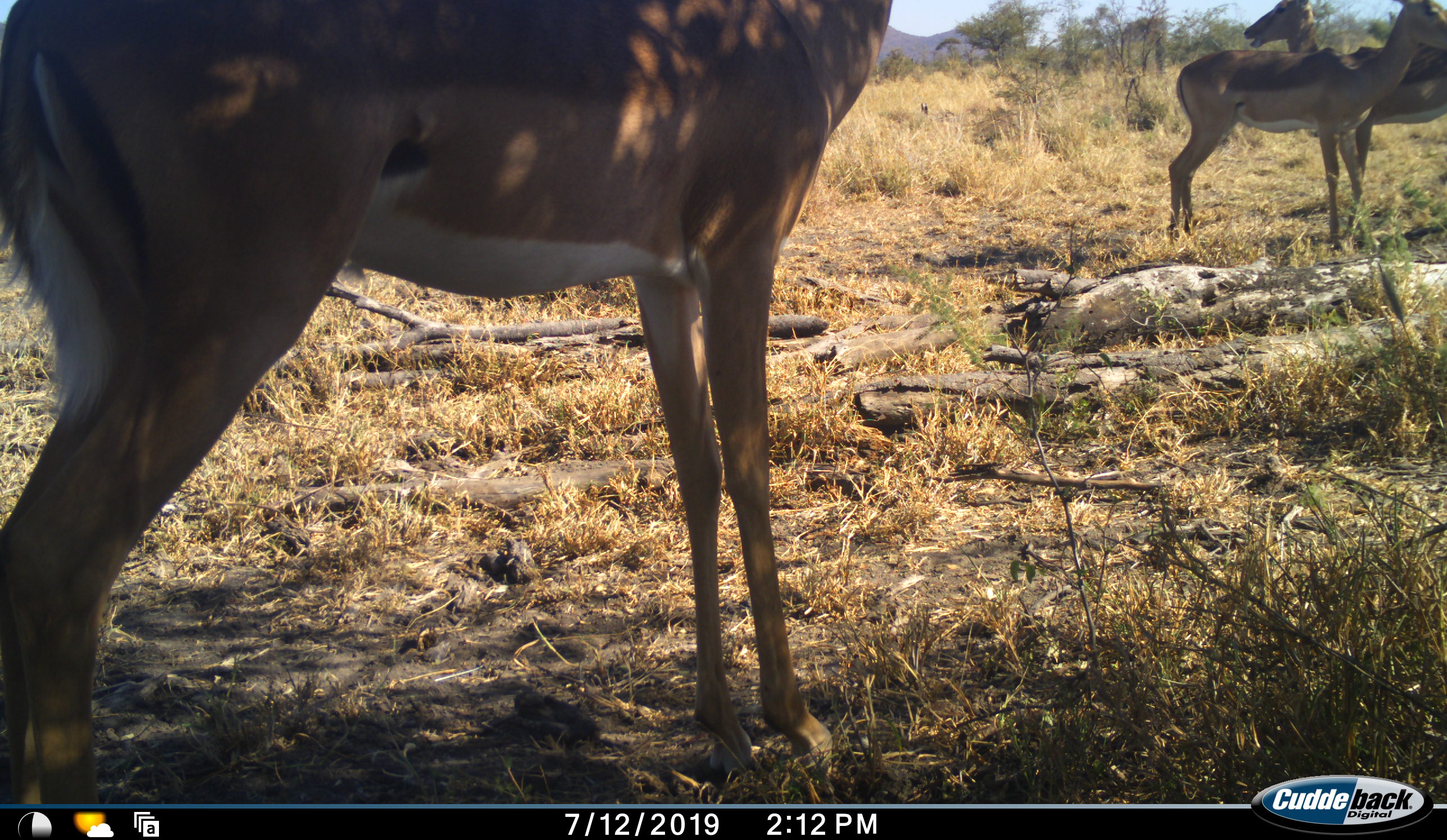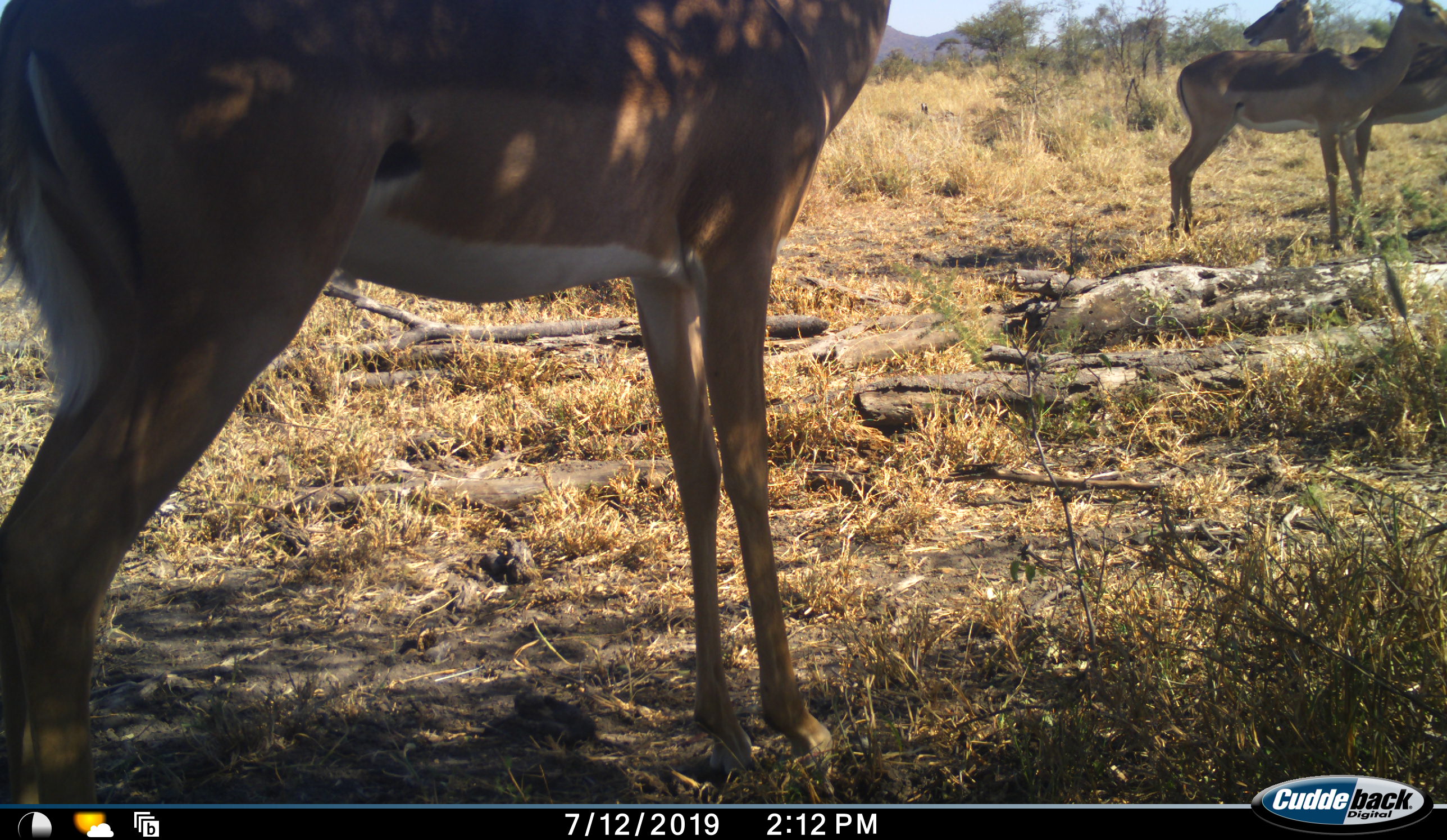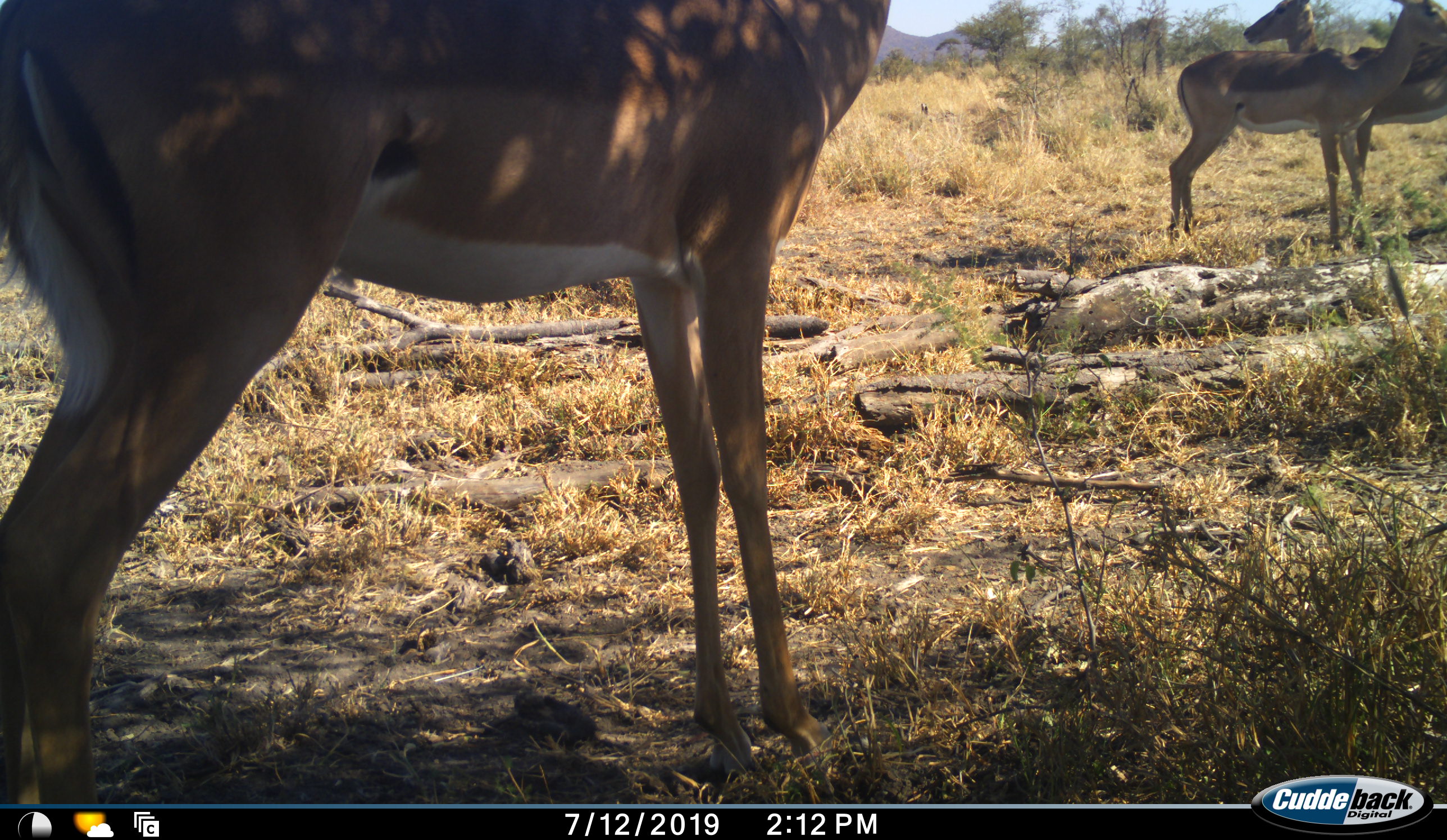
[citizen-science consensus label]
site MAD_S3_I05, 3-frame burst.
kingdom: Animalia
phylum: Chordata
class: Mammalia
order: Artiodactyla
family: Bovidae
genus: Aepyceros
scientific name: Aepyceros melampus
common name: impala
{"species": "impala (Aepyceros melampus)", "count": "3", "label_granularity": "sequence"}